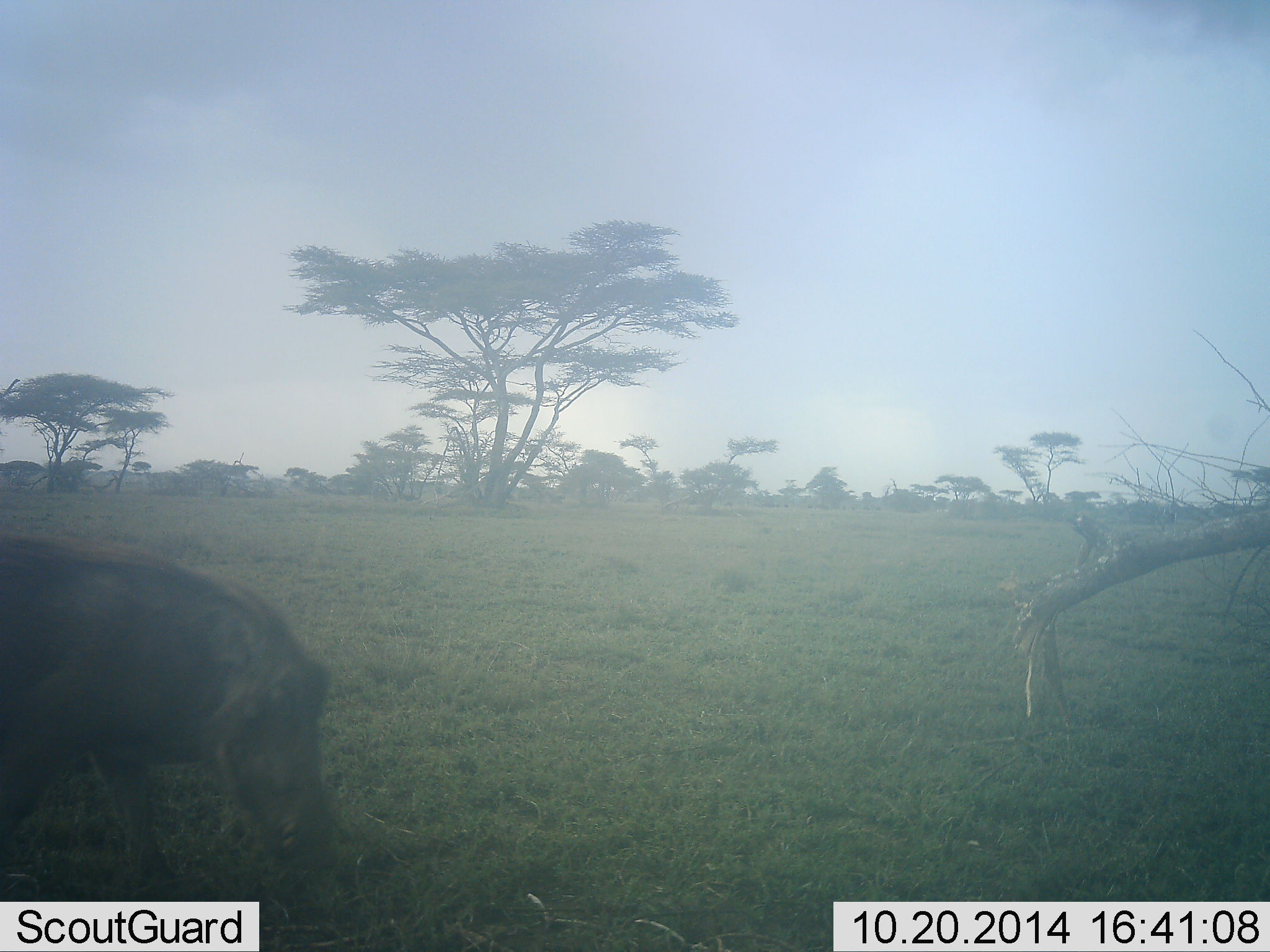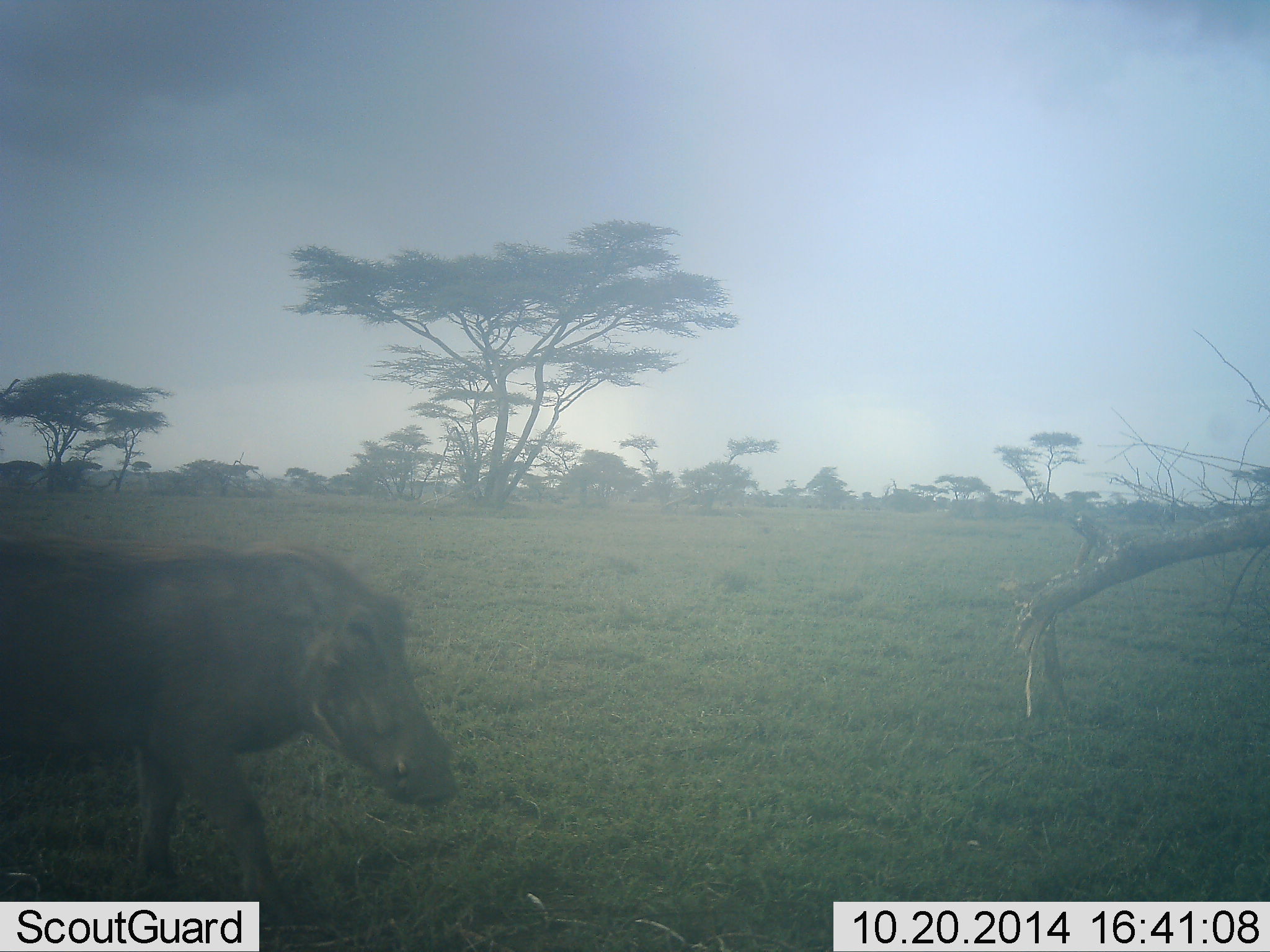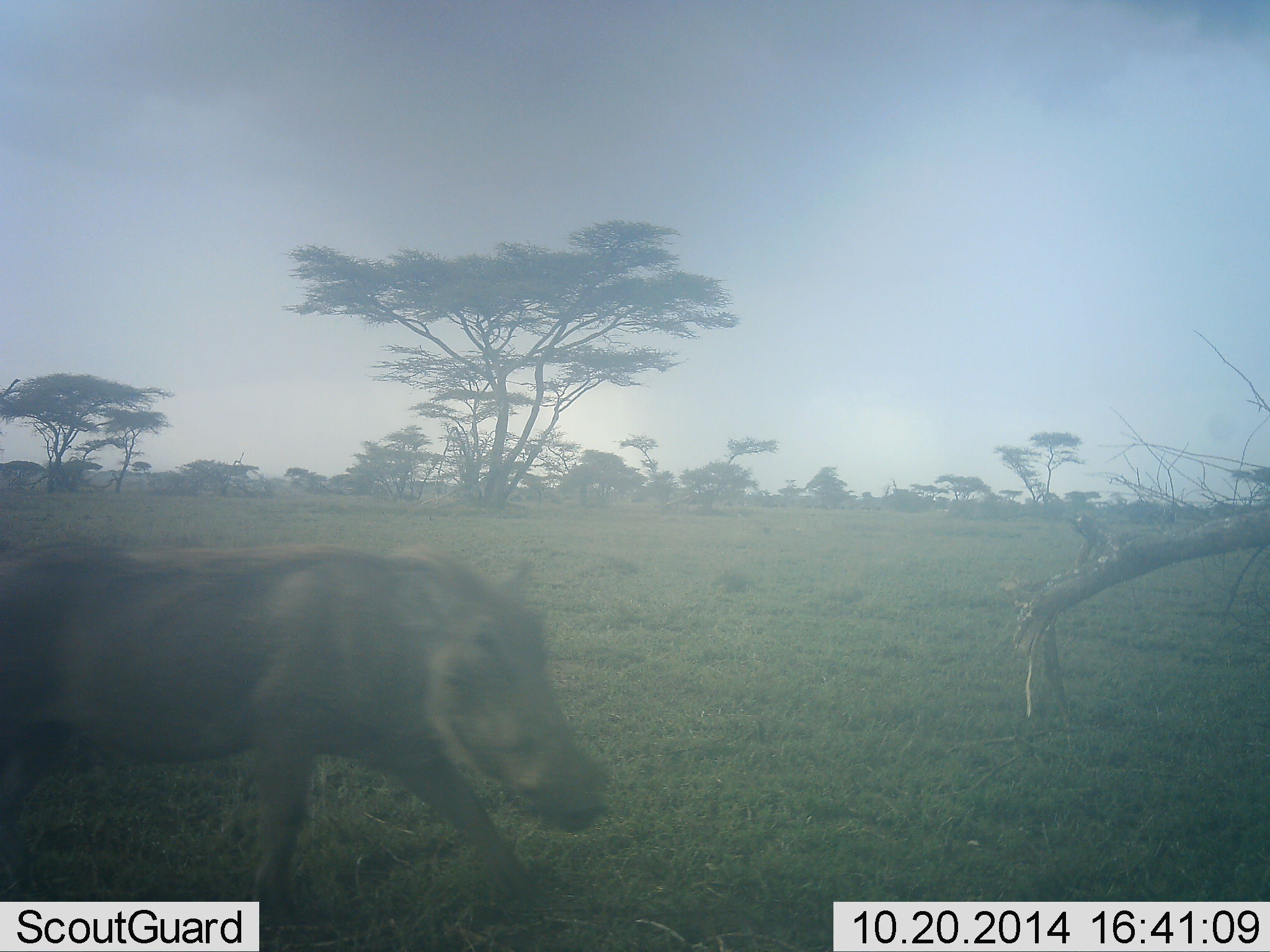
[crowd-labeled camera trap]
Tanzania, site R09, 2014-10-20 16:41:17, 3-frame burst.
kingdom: Animalia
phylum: Chordata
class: Mammalia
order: Artiodactyla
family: Suidae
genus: Phacochoerus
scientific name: Phacochoerus africanus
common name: warthog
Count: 1.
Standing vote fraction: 0%.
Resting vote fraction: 0%.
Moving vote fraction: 100%.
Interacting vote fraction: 0%.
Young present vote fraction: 0%.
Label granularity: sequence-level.